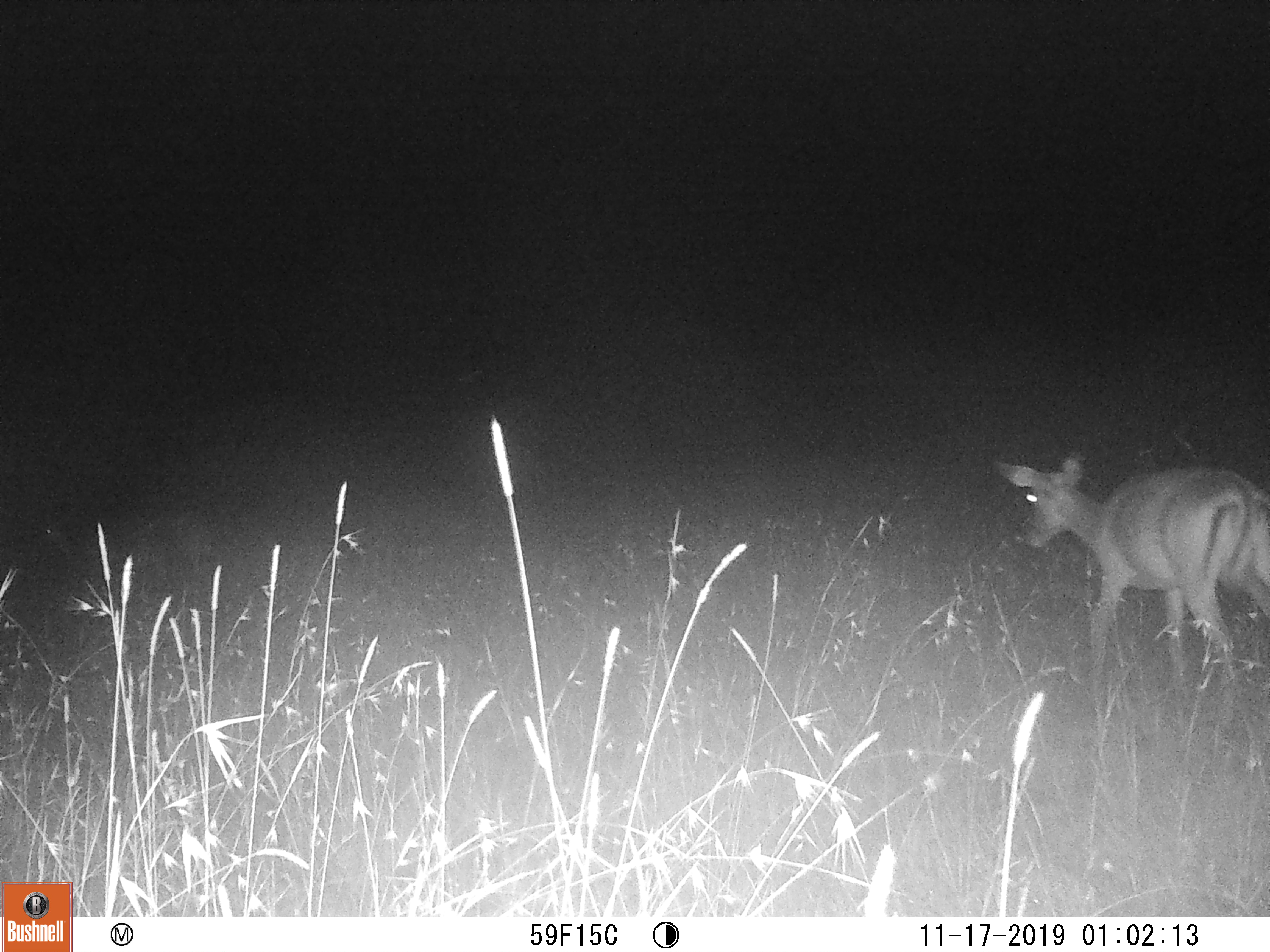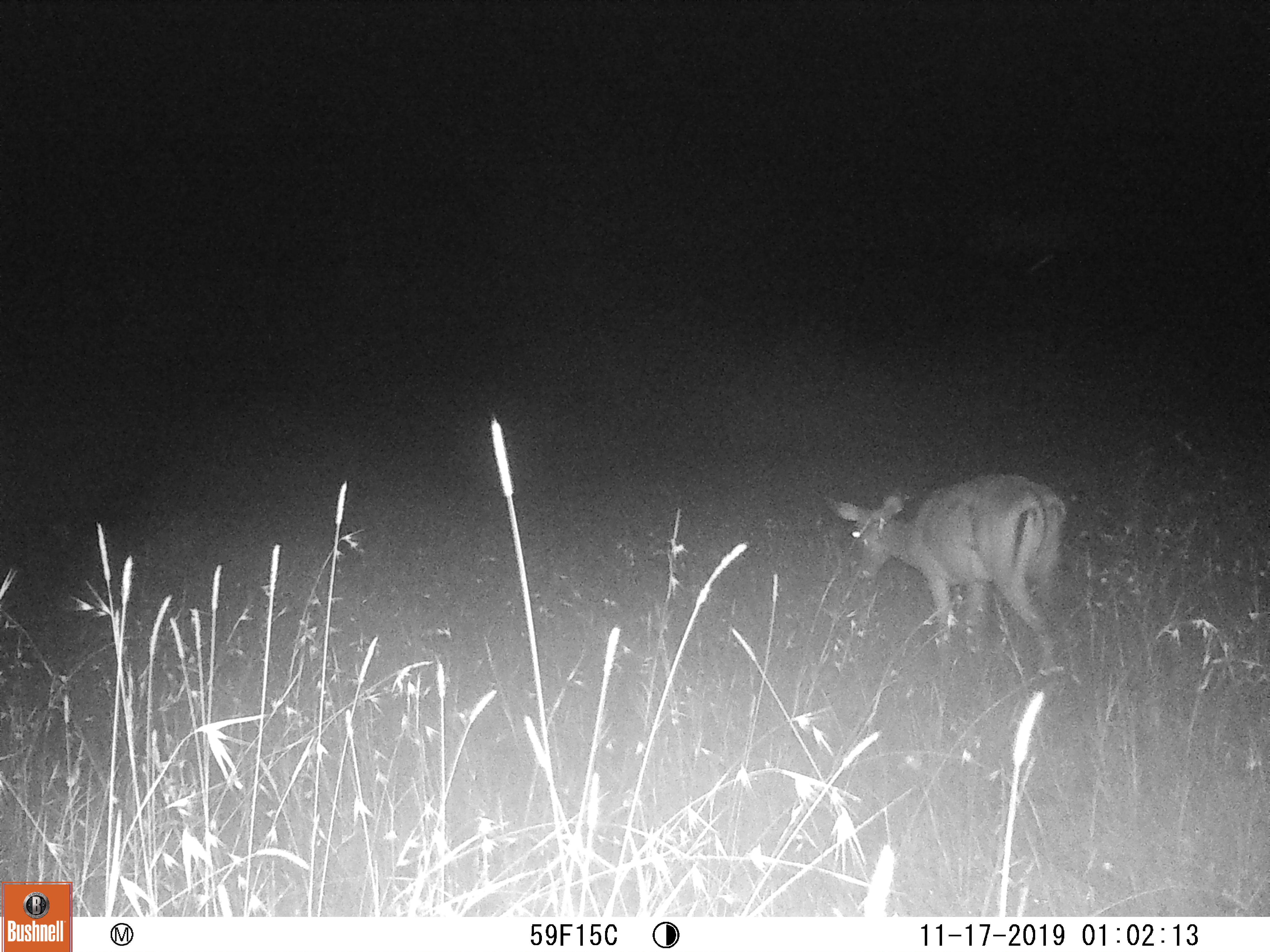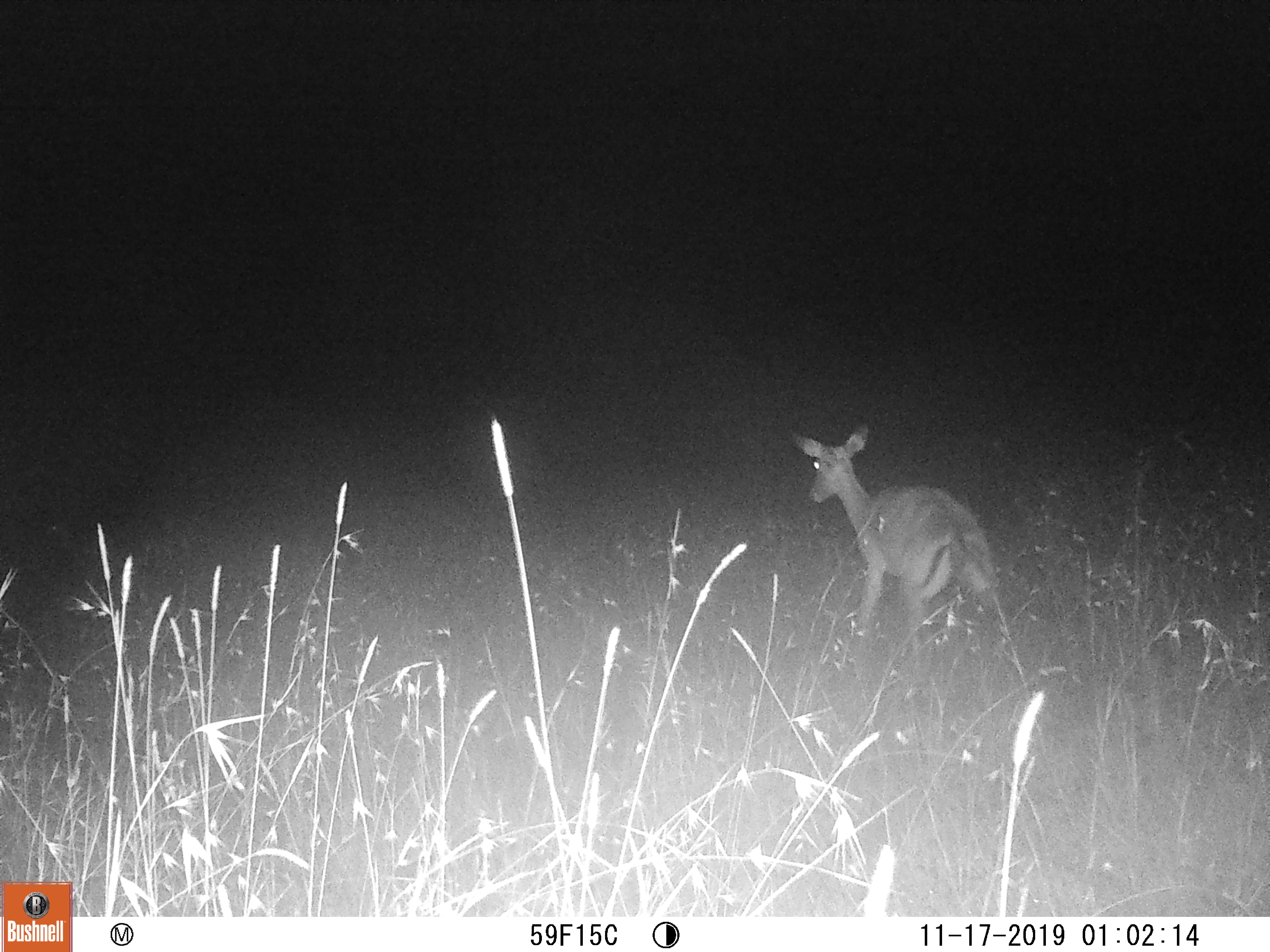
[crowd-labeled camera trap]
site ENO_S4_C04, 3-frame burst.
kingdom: Animalia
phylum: Chordata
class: Mammalia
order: Artiodactyla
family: Bovidae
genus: Aepyceros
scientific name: Aepyceros melampus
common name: impala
Impala (Aepyceros melampus), count 1. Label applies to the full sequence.